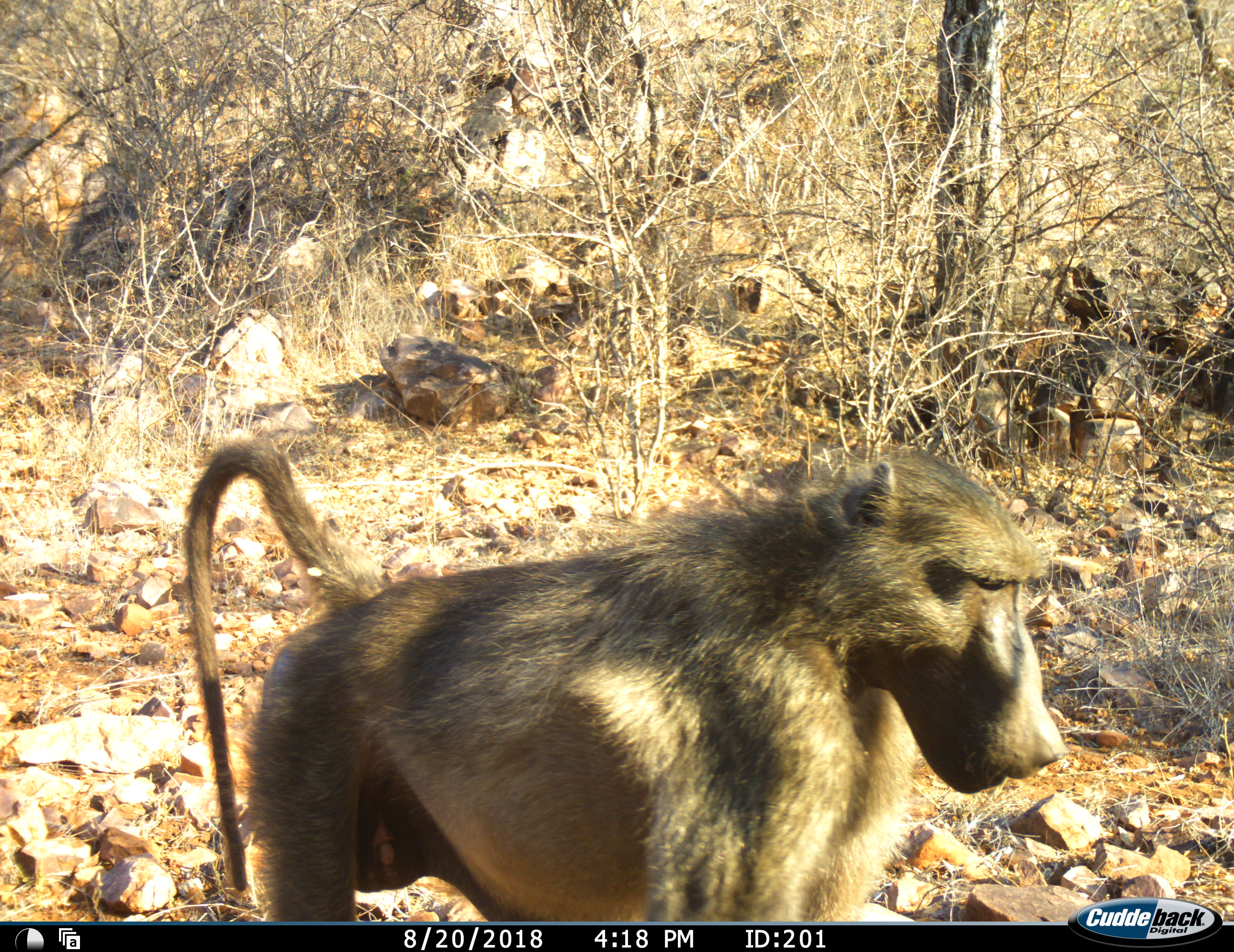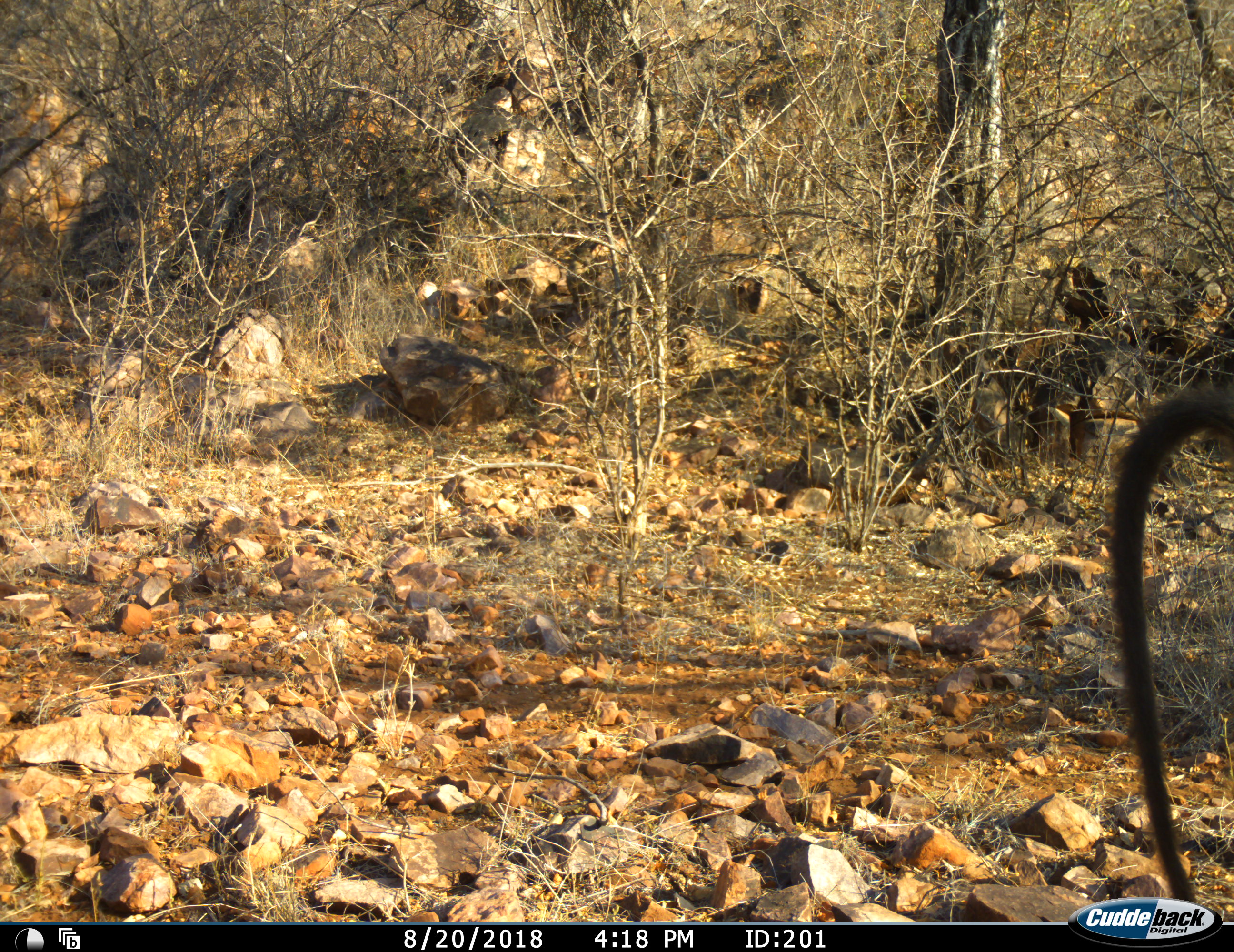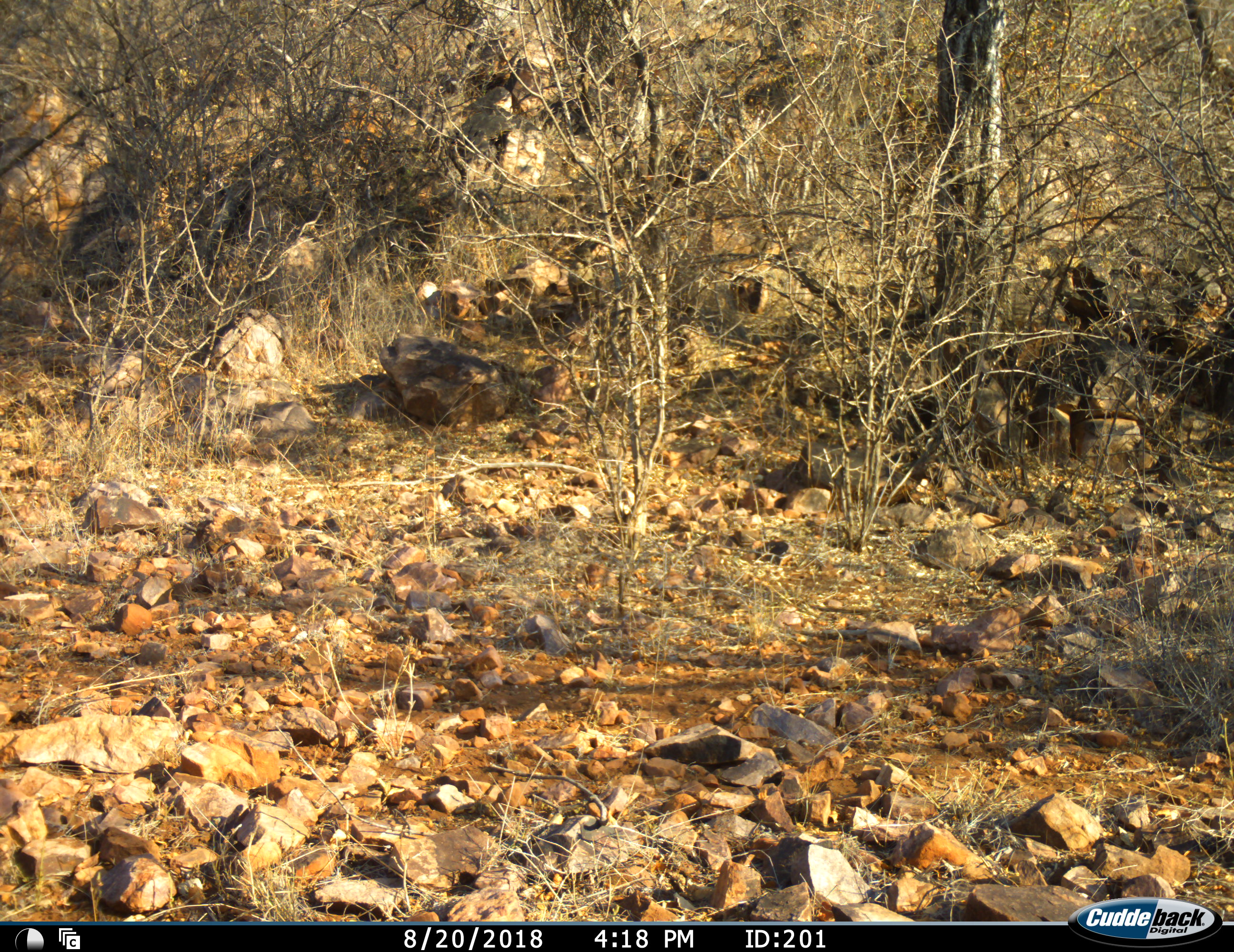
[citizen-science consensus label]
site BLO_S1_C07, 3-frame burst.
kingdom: Animalia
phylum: Chordata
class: Mammalia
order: Primates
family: Cercopithecidae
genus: Papio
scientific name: Papio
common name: baboon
Baboon (Papio), count 1. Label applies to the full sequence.